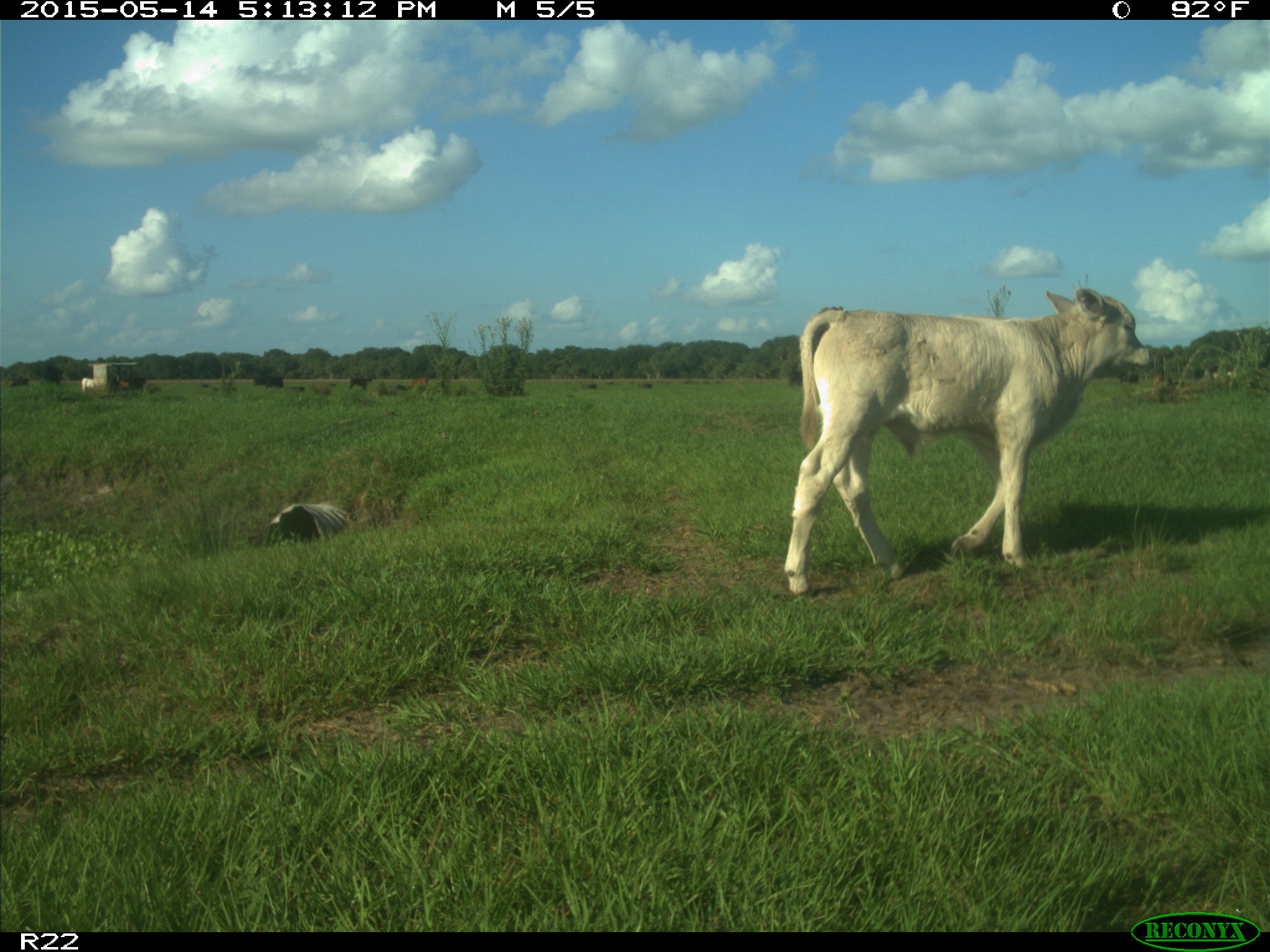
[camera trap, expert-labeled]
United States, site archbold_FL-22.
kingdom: Animalia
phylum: Chordata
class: Mammalia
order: Artiodactyla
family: Bovidae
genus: Bos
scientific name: Bos taurus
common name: domestic cow